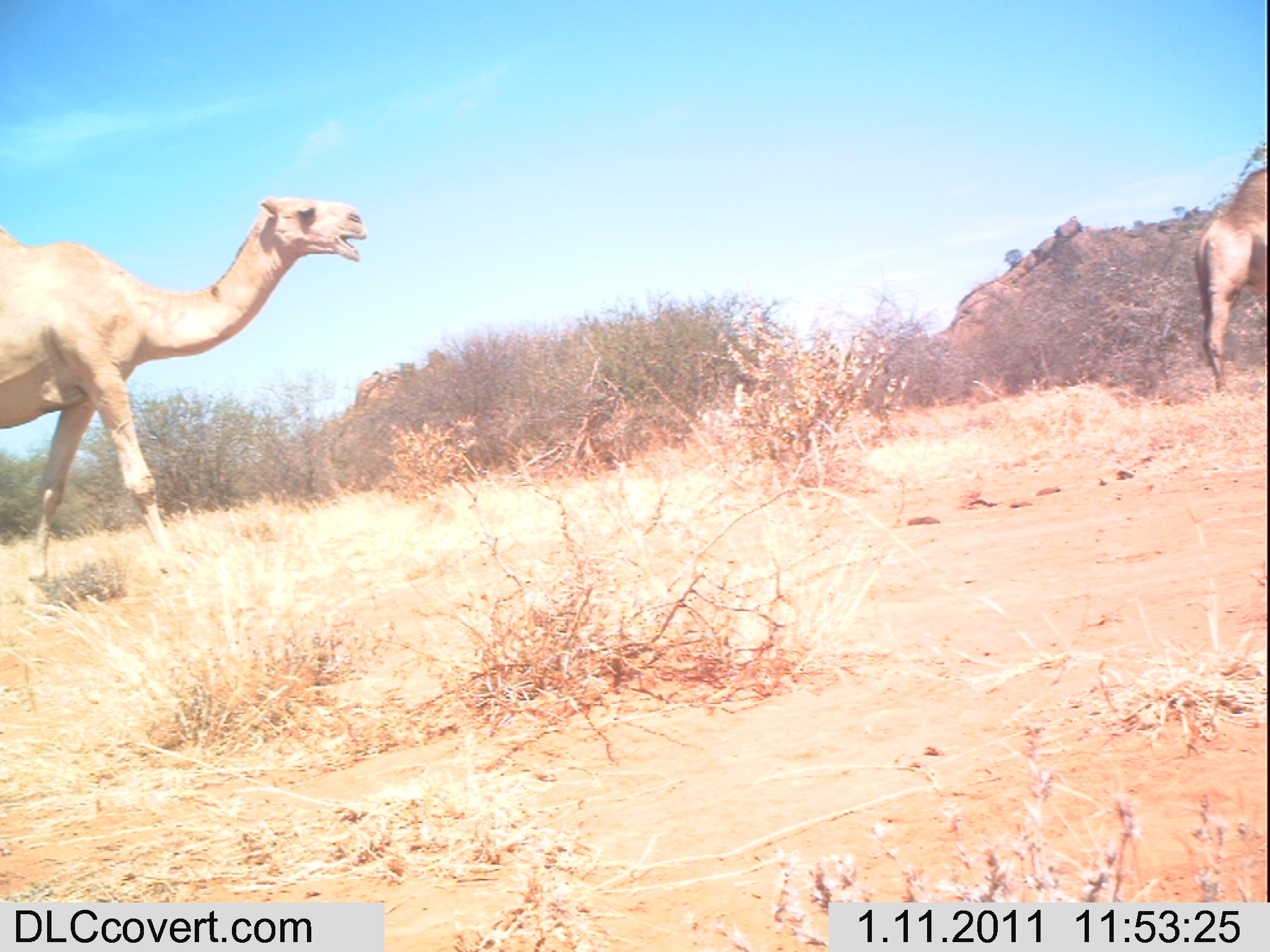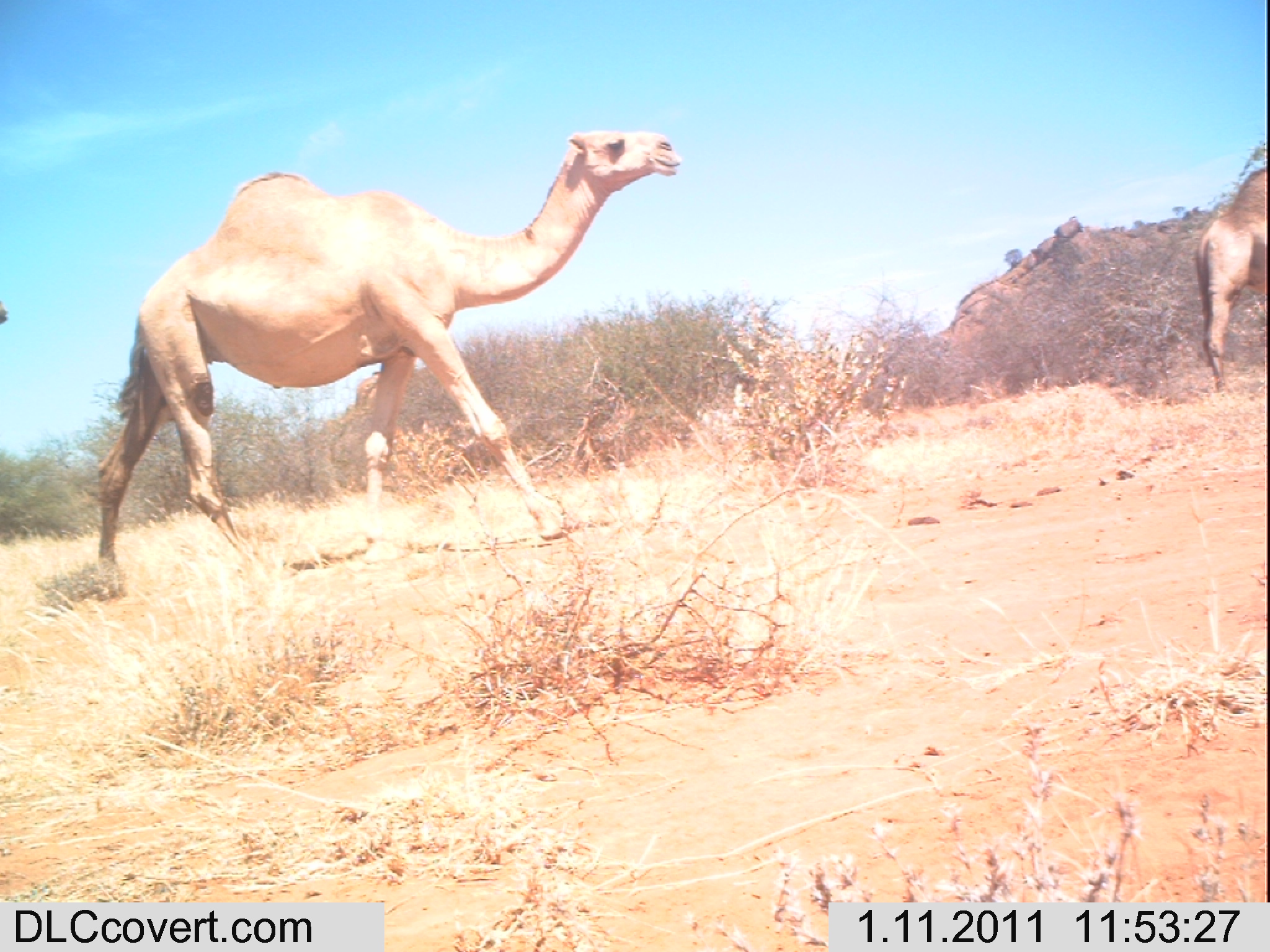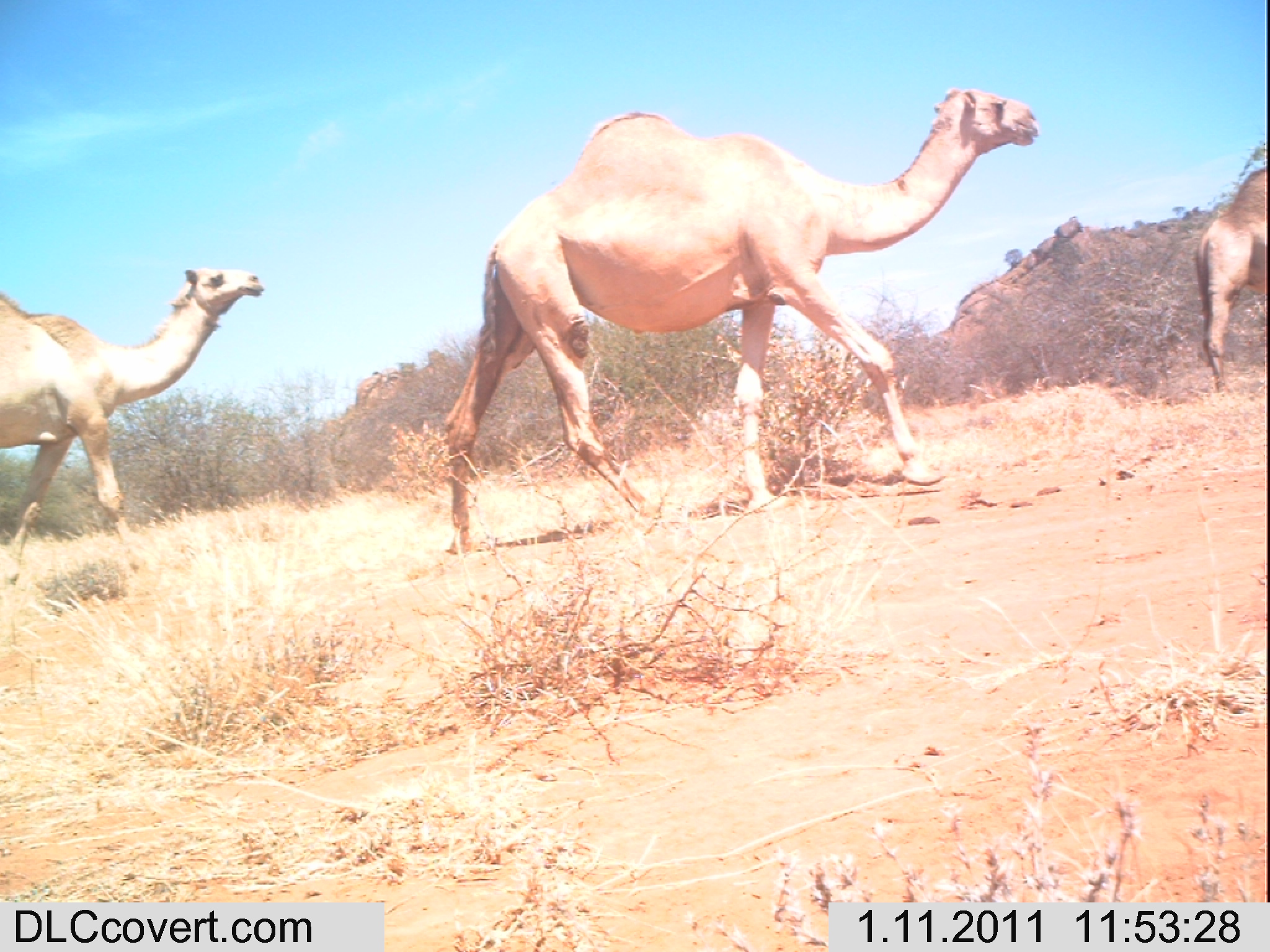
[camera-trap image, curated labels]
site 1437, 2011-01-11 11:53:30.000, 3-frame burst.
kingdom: Animalia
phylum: Chordata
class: Mammalia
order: Artiodactyla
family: Bovidae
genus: Madoqua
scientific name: Madoqua guentheri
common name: günther's dik-dik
Madoqua guentheri (günther's dik-dik), count 2.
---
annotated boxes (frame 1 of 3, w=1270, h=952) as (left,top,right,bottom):
madoqua guentheri: (0,190,370,604); (1193,168,1265,397)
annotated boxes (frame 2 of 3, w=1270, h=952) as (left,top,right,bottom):
madoqua guentheri: (91,125,682,602); (1190,164,1266,399); (0,303,7,327)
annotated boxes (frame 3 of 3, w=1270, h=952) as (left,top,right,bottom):
madoqua guentheri: (440,83,1041,556); (0,264,266,586); (1191,166,1264,395)